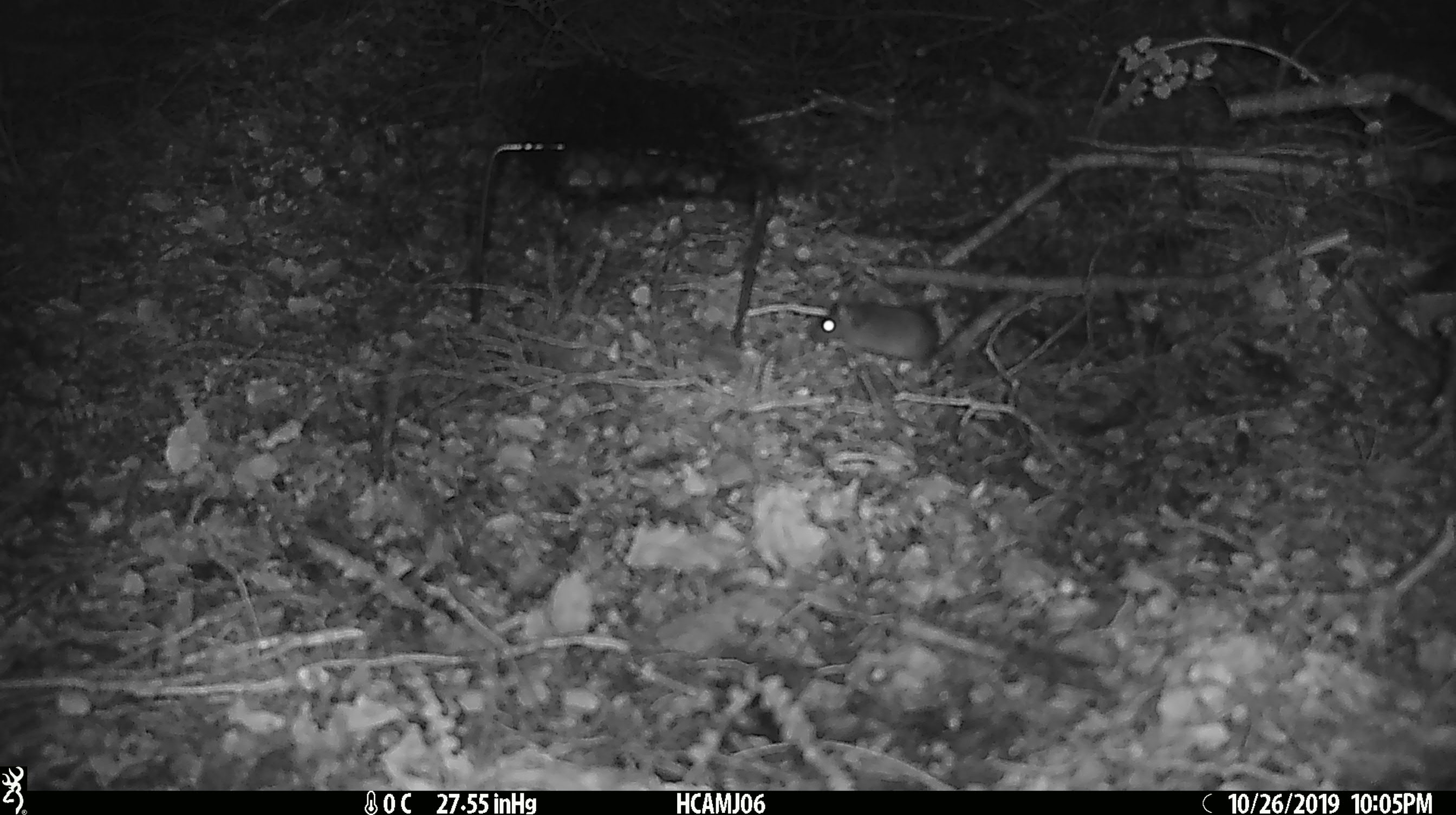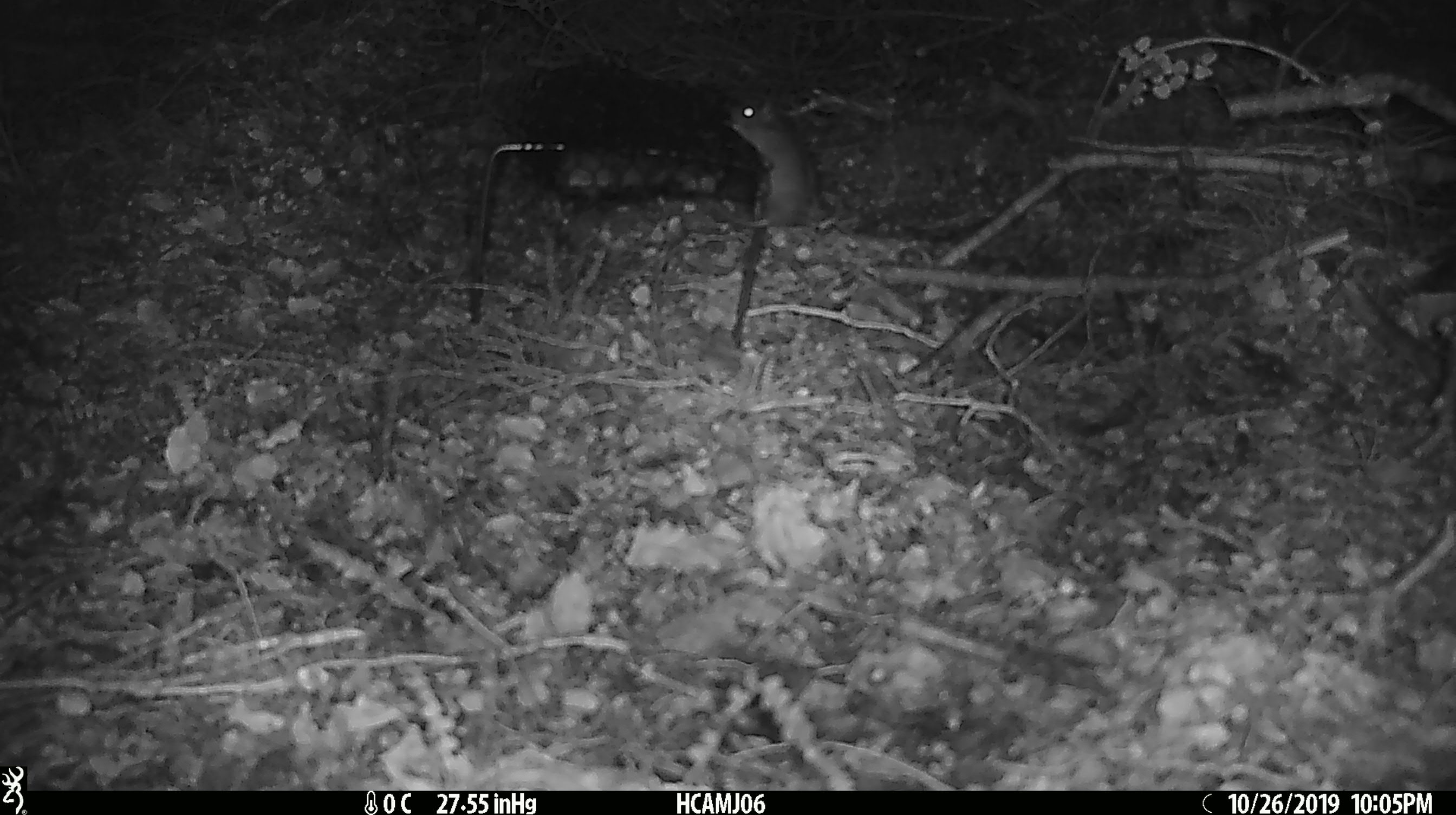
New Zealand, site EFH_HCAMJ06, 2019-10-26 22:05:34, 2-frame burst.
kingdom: Animalia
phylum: Chordata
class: Mammalia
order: Rodentia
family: Muridae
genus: Mus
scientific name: Mus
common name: mouse